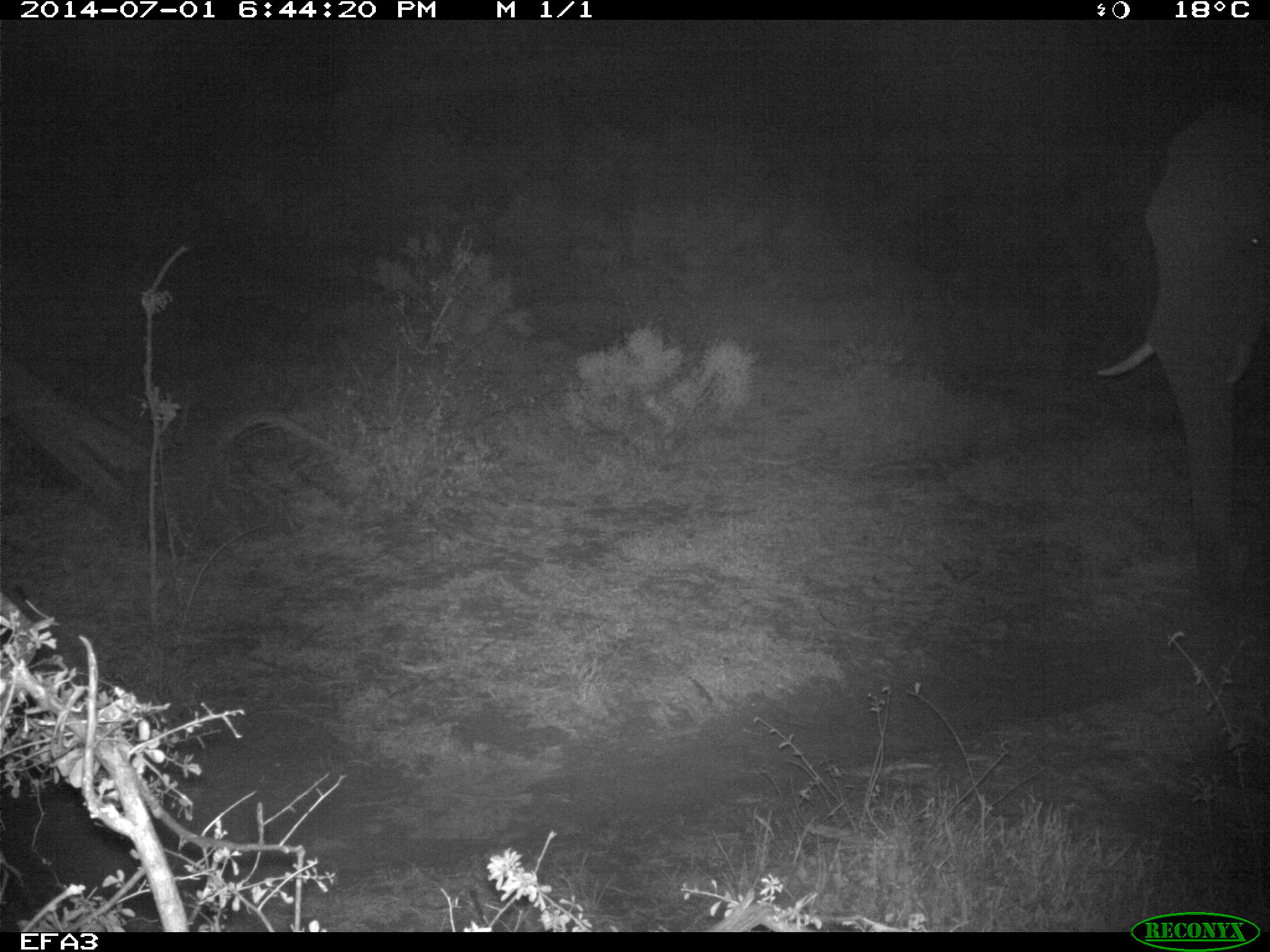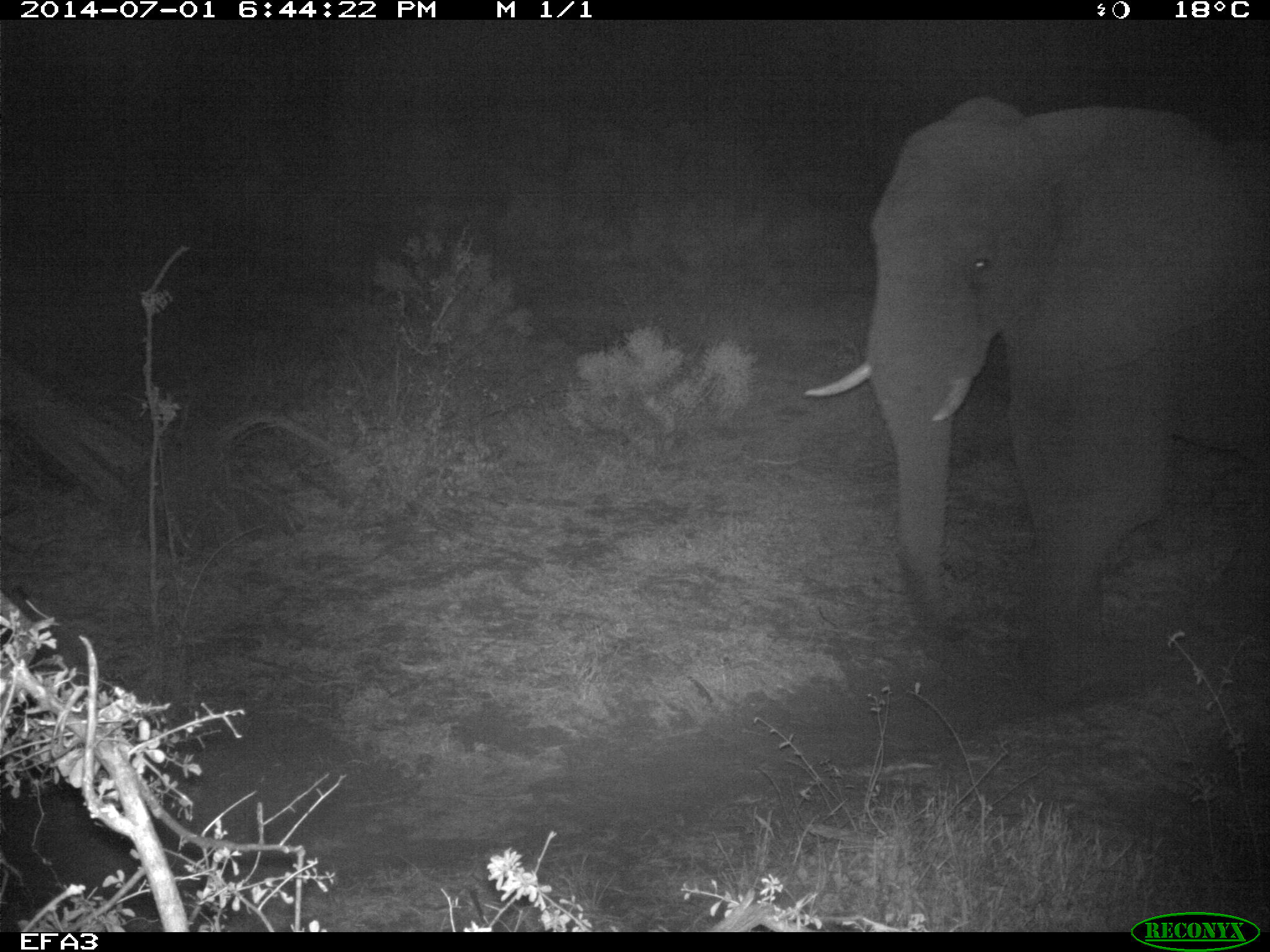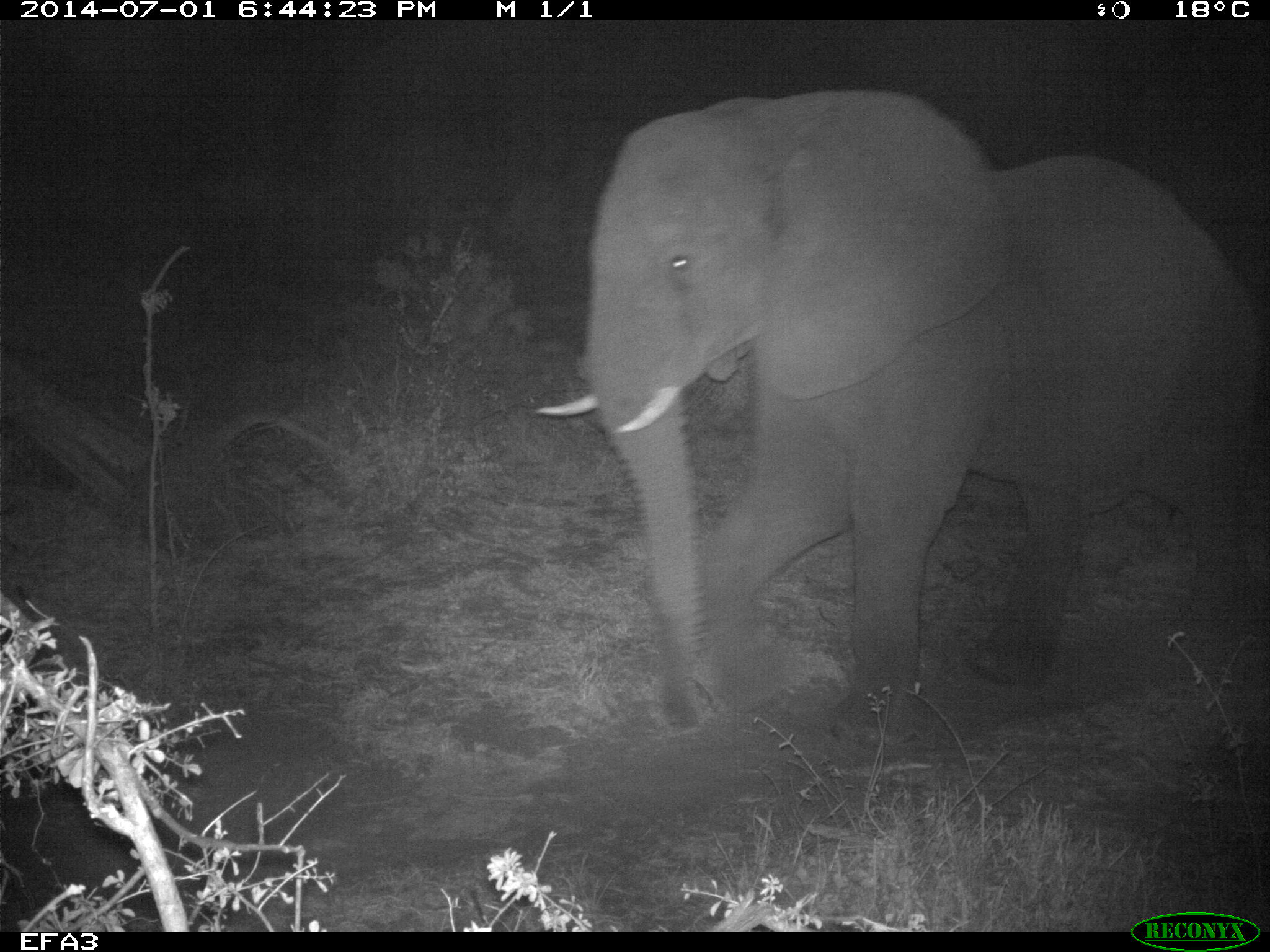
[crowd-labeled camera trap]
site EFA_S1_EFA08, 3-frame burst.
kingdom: Animalia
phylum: Chordata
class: Mammalia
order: Proboscidea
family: Elephantidae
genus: Loxodonta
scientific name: Loxodonta africana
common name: african bush elephant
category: elephant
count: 1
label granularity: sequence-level